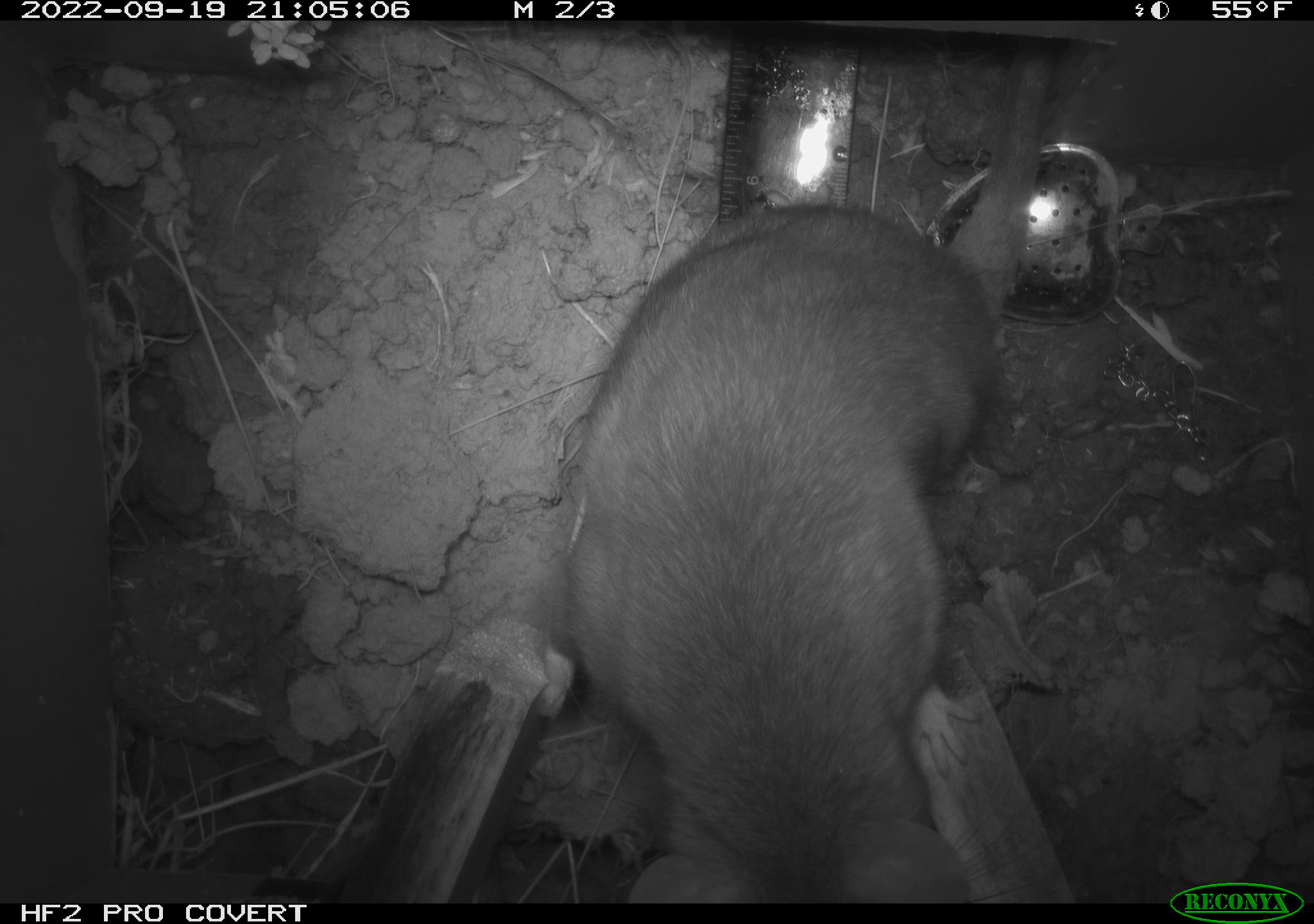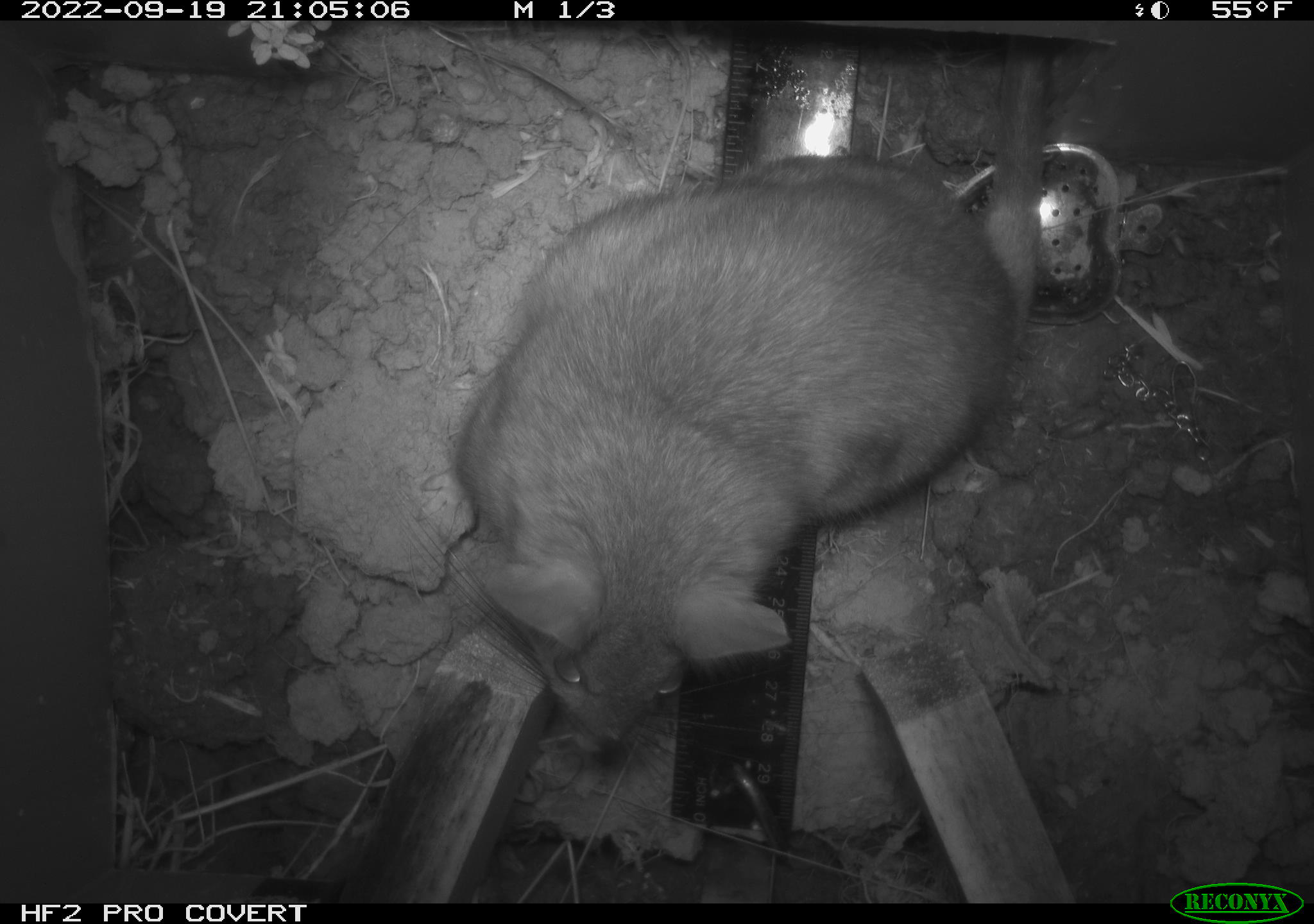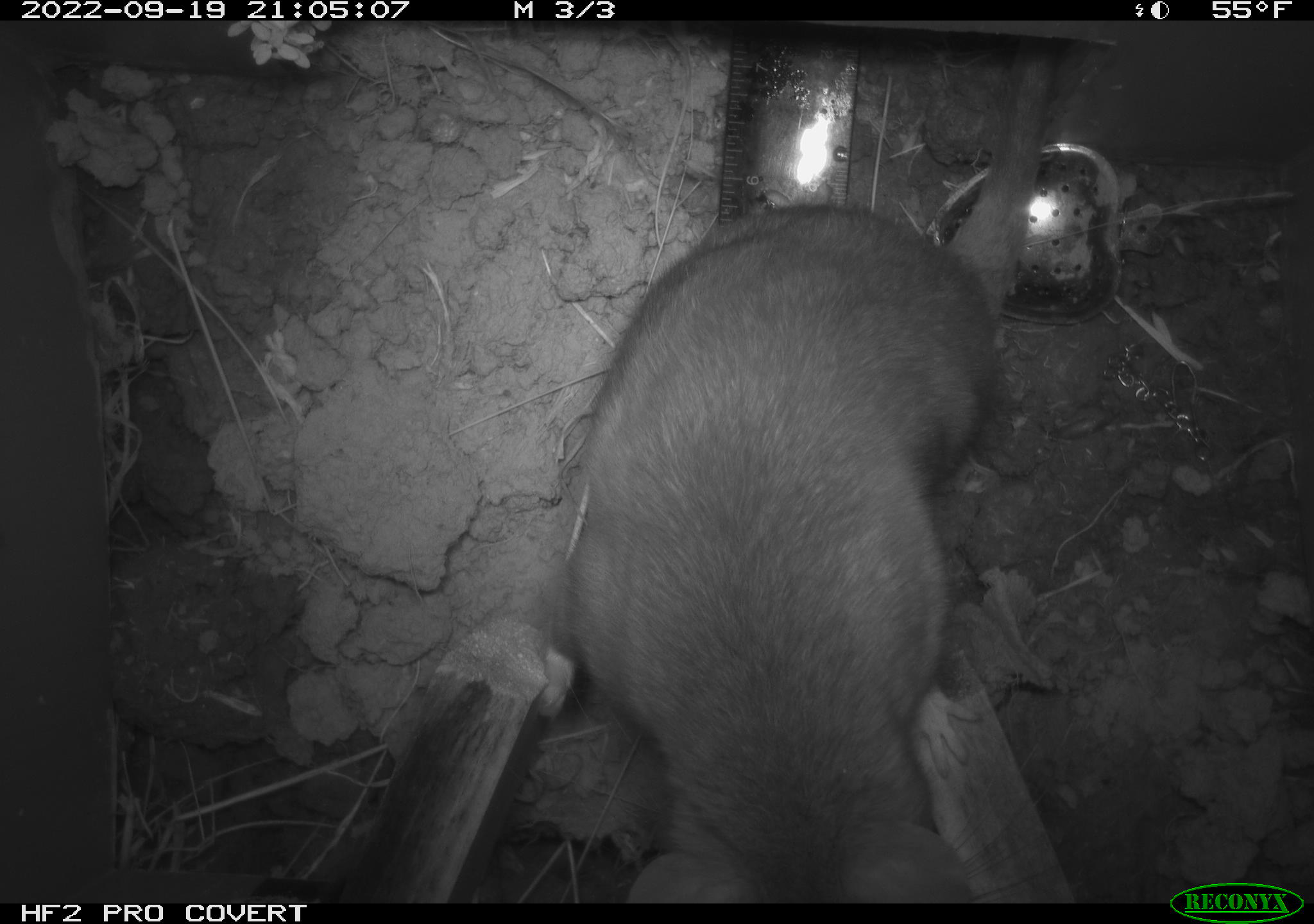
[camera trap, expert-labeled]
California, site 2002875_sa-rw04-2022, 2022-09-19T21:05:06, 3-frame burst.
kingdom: Animalia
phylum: Chordata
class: Mammalia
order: Rodentia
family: Cricetidae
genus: Neotoma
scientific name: Neotoma fuscipes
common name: dusky-footed woodrat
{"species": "dusky-footed woodrat (Neotoma fuscipes)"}